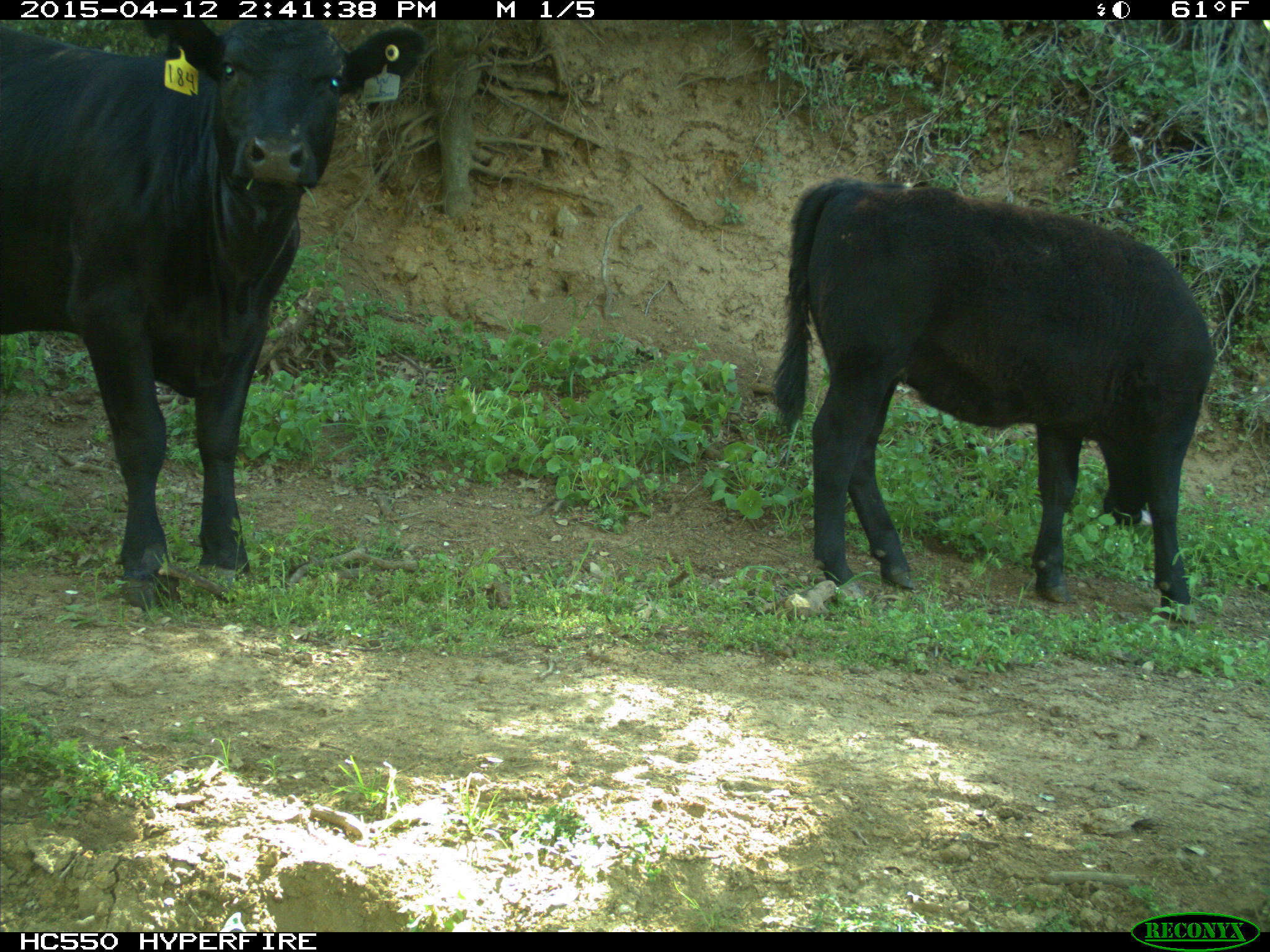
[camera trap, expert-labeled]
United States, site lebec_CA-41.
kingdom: Animalia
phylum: Chordata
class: Mammalia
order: Artiodactyla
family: Bovidae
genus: Bos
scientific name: Bos taurus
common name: domestic cow